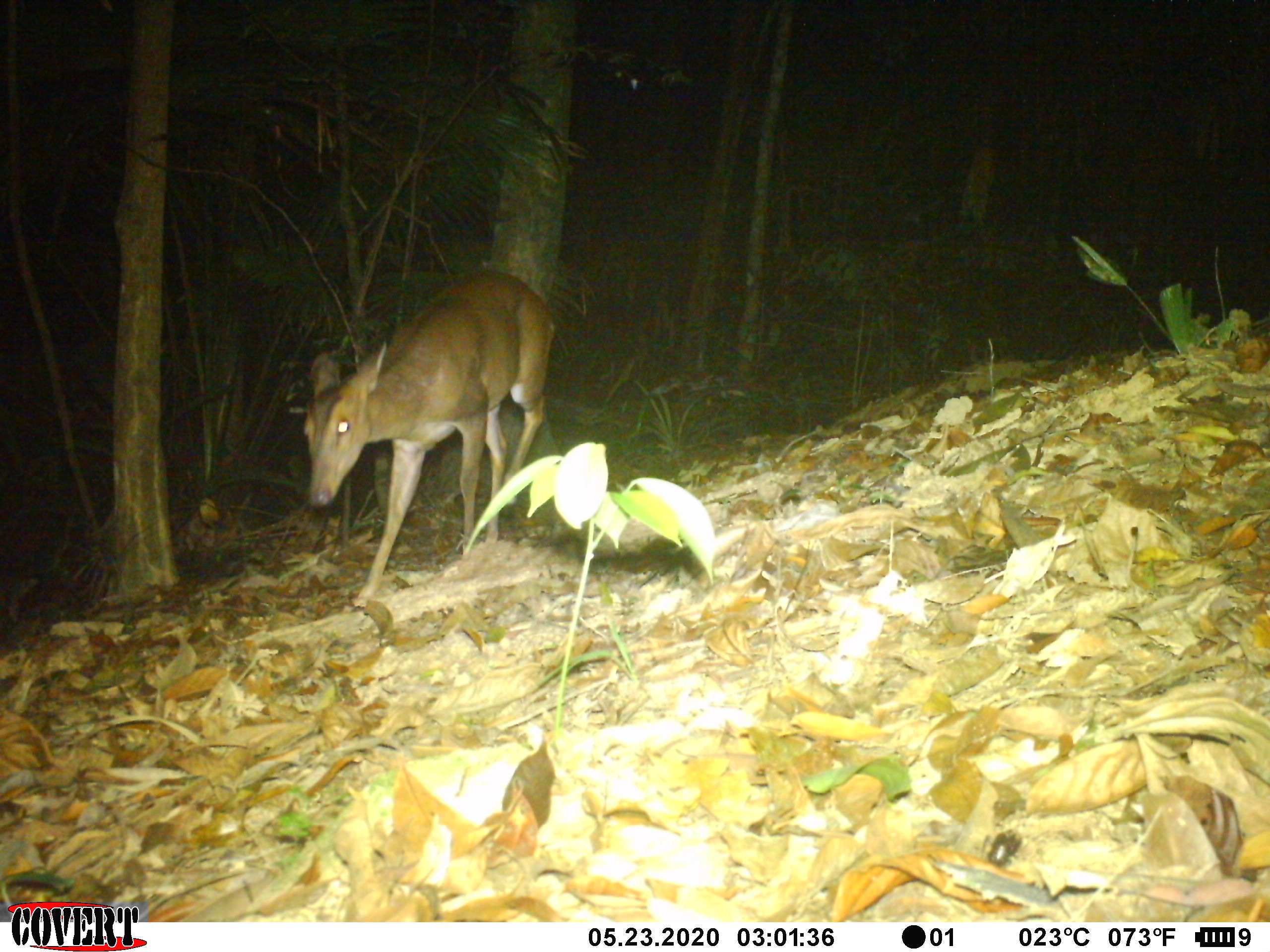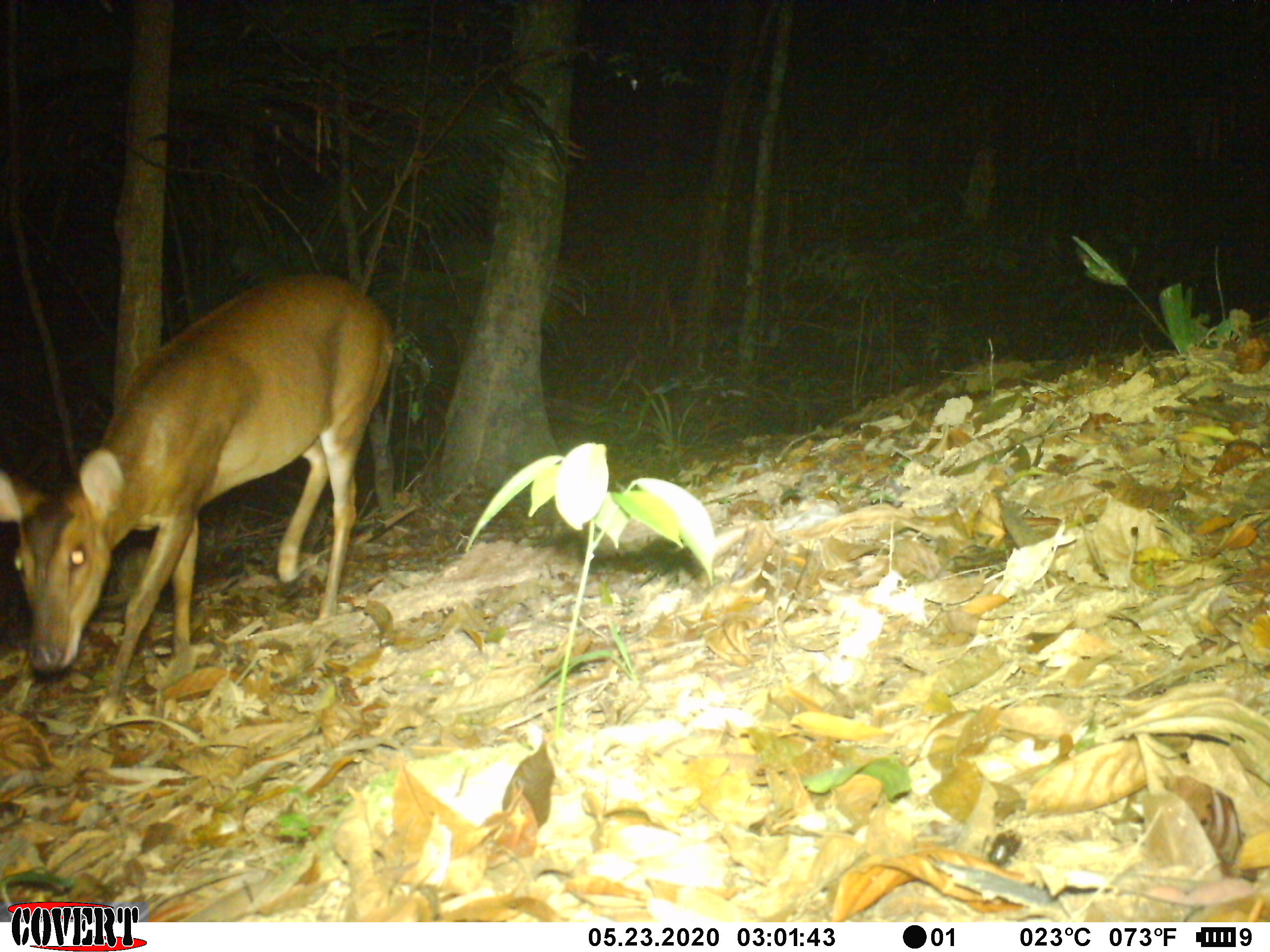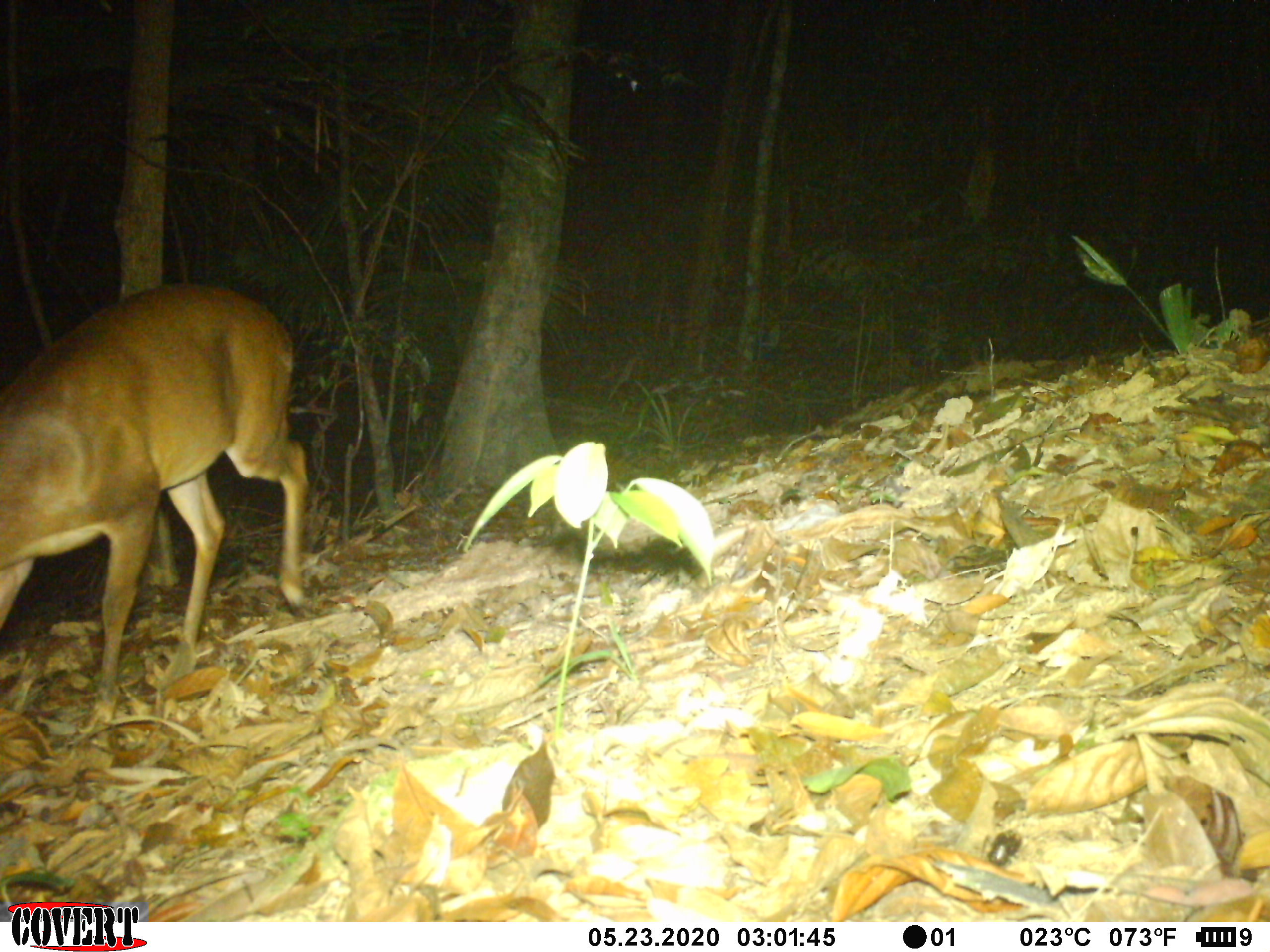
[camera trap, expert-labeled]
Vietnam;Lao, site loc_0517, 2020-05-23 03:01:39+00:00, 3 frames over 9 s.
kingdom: Animalia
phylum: Chordata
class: Mammalia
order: Artiodactyla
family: Cervidae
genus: Muntiacus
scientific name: Muntiacus vuquangensis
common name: large-antlered muntjac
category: large antlered muntjac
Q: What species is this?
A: Large antlered muntjac (large-antlered muntjac) (Muntiacus vuquangensis).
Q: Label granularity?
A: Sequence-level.